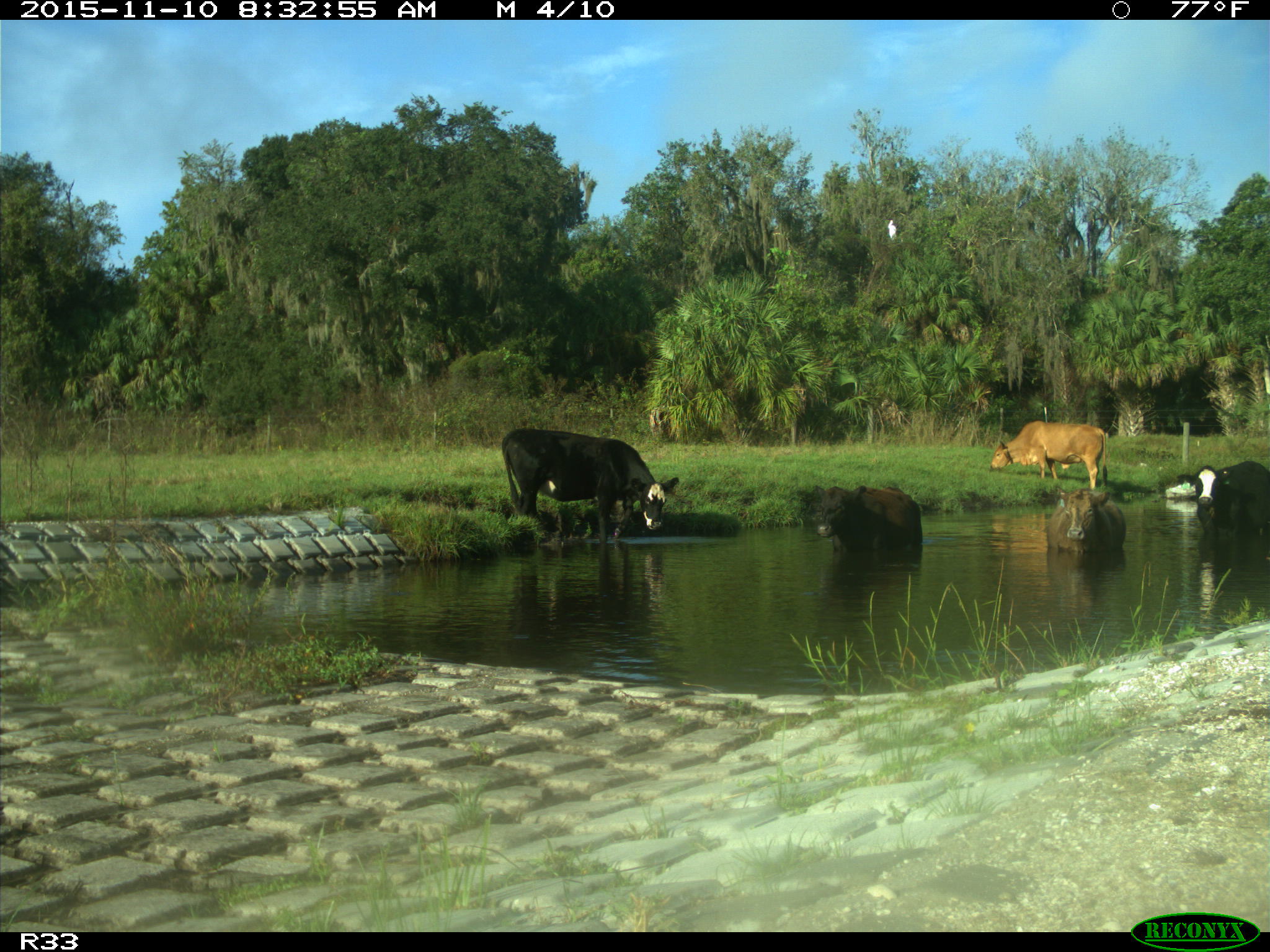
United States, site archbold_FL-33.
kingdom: Animalia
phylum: Chordata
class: Mammalia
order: Artiodactyla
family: Bovidae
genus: Bos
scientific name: Bos taurus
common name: domestic cow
Bos taurus (domestic cow).